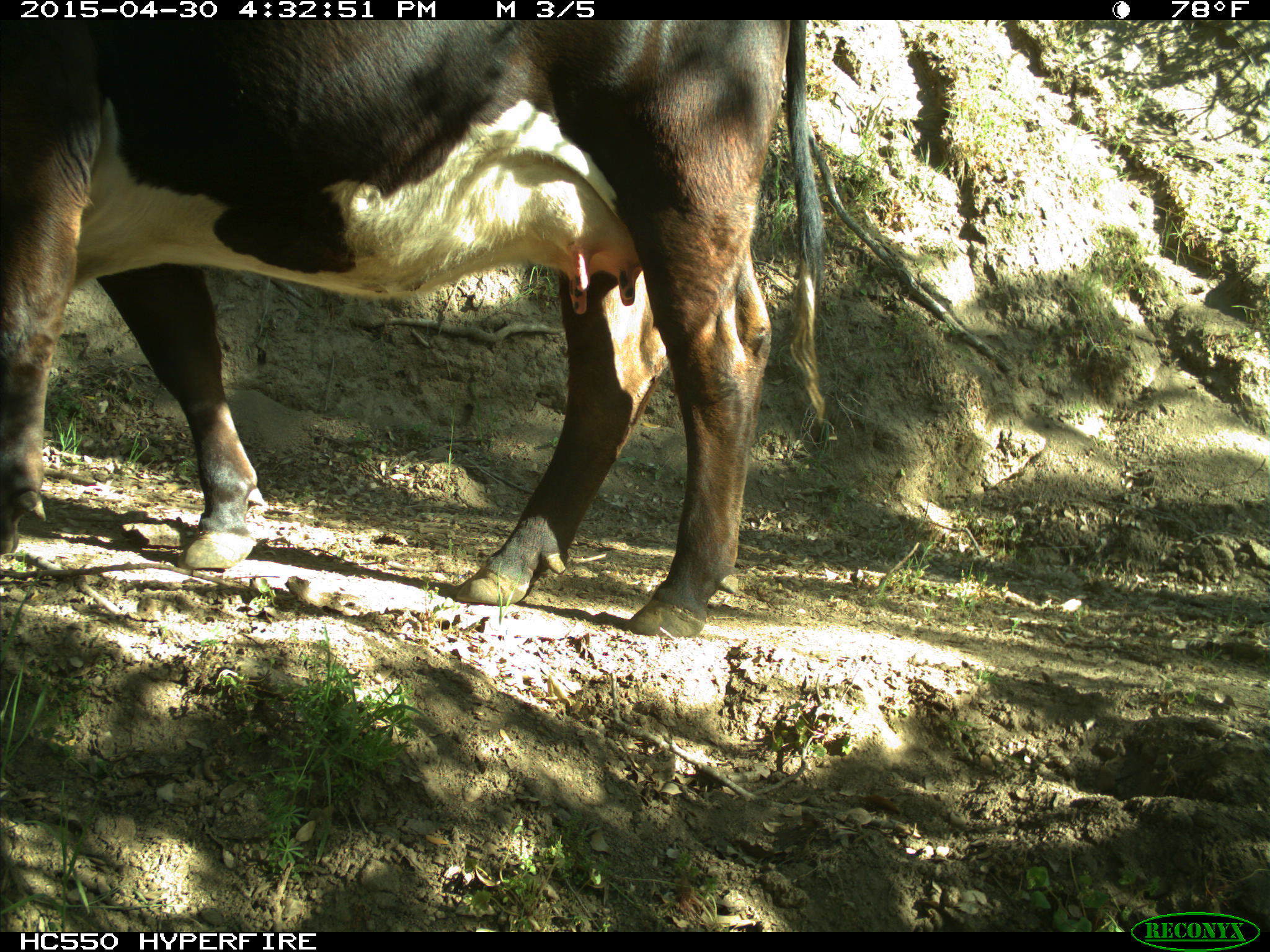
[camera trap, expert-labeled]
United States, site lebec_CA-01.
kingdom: Animalia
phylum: Chordata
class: Mammalia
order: Artiodactyla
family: Bovidae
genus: Bos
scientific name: Bos taurus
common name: domestic cow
Bos taurus (domestic cow).